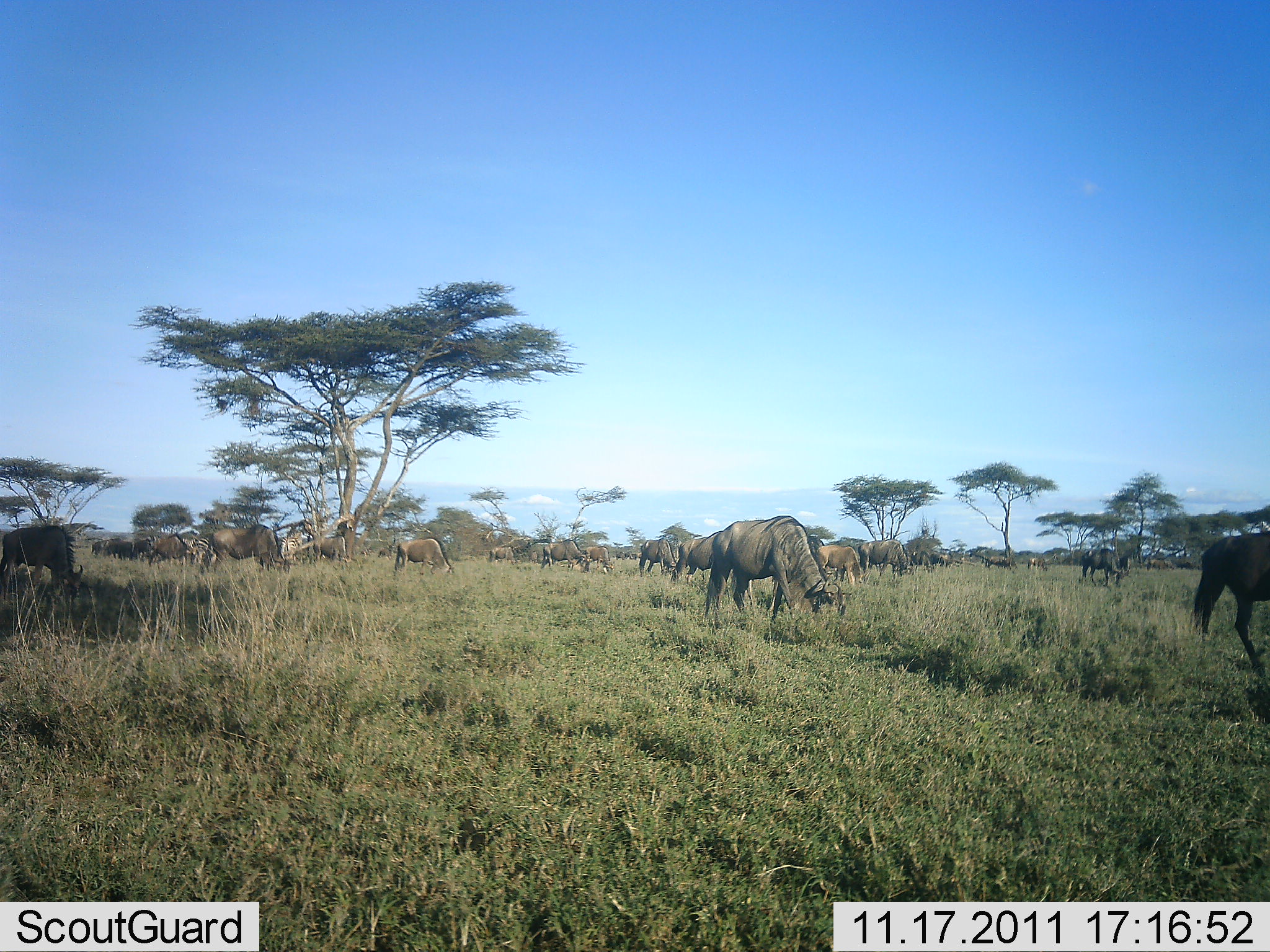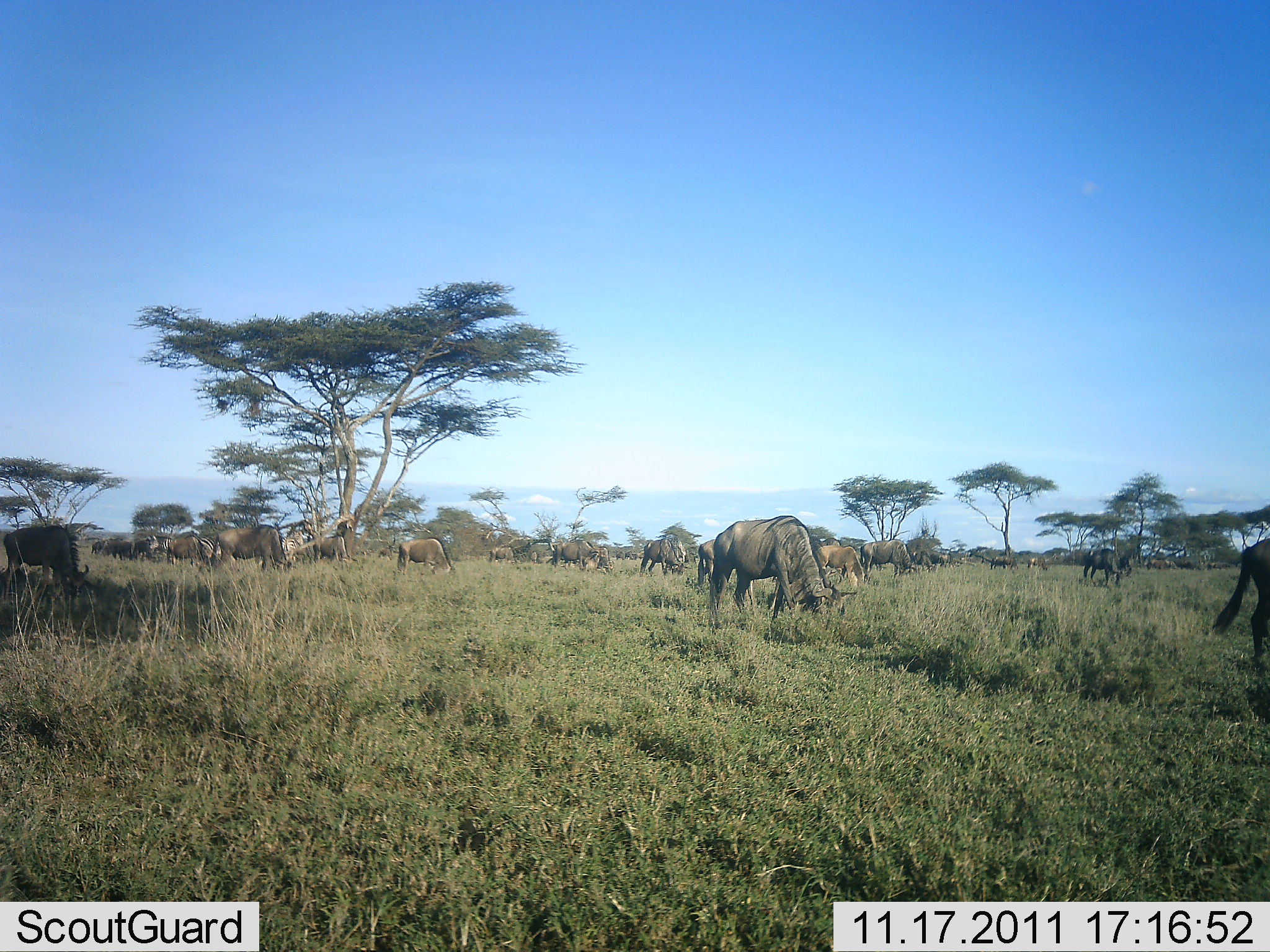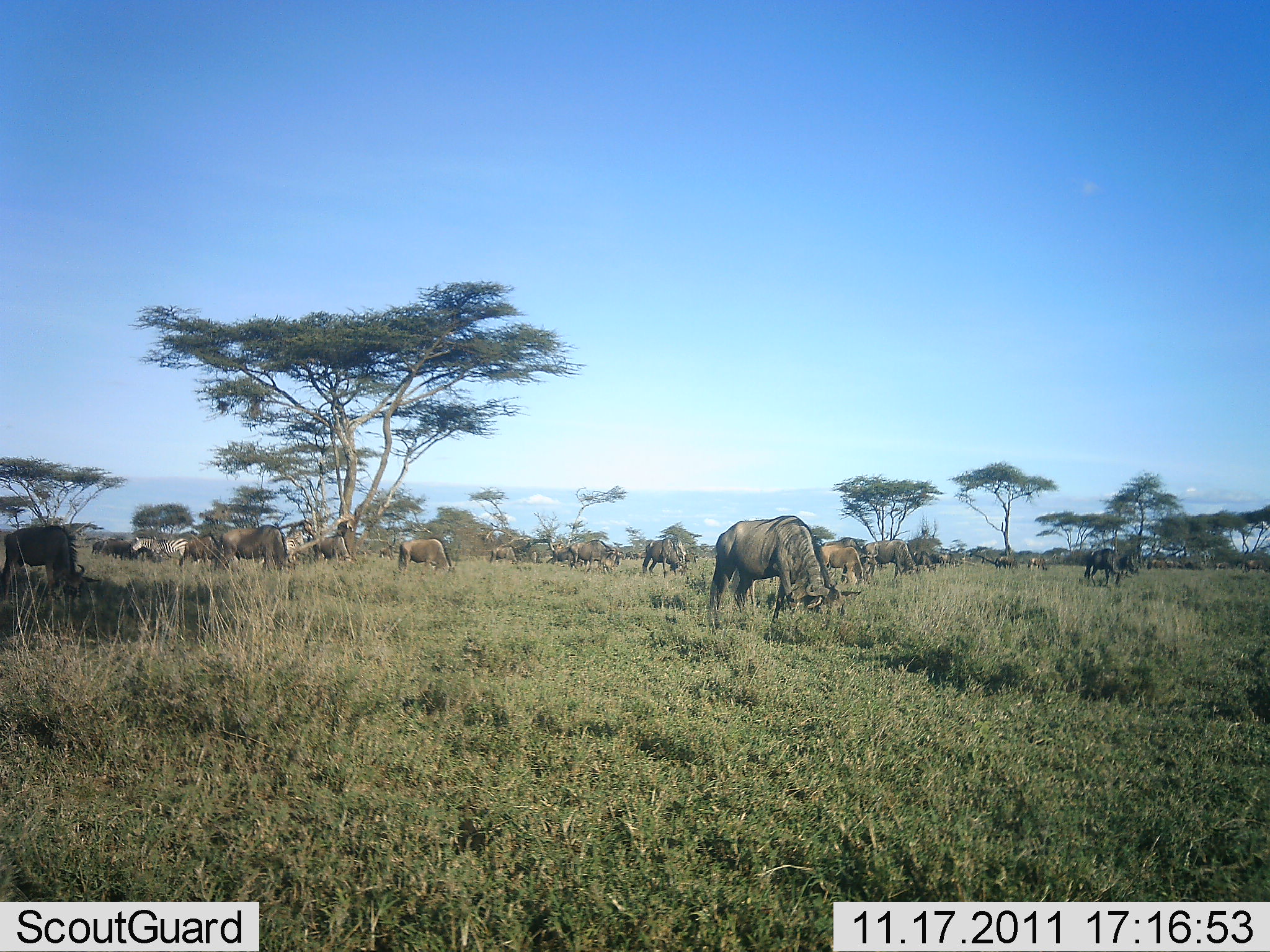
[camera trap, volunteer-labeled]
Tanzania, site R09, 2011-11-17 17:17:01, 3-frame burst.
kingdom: Animalia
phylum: Chordata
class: Mammalia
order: Artiodactyla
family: Bovidae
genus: Connochaetes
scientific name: Connochaetes taurinus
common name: blue wildebeest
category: wildebeest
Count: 11-50.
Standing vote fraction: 38%.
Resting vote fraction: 0%.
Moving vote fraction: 23%.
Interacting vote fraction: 0%.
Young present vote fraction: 0%.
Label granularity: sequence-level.